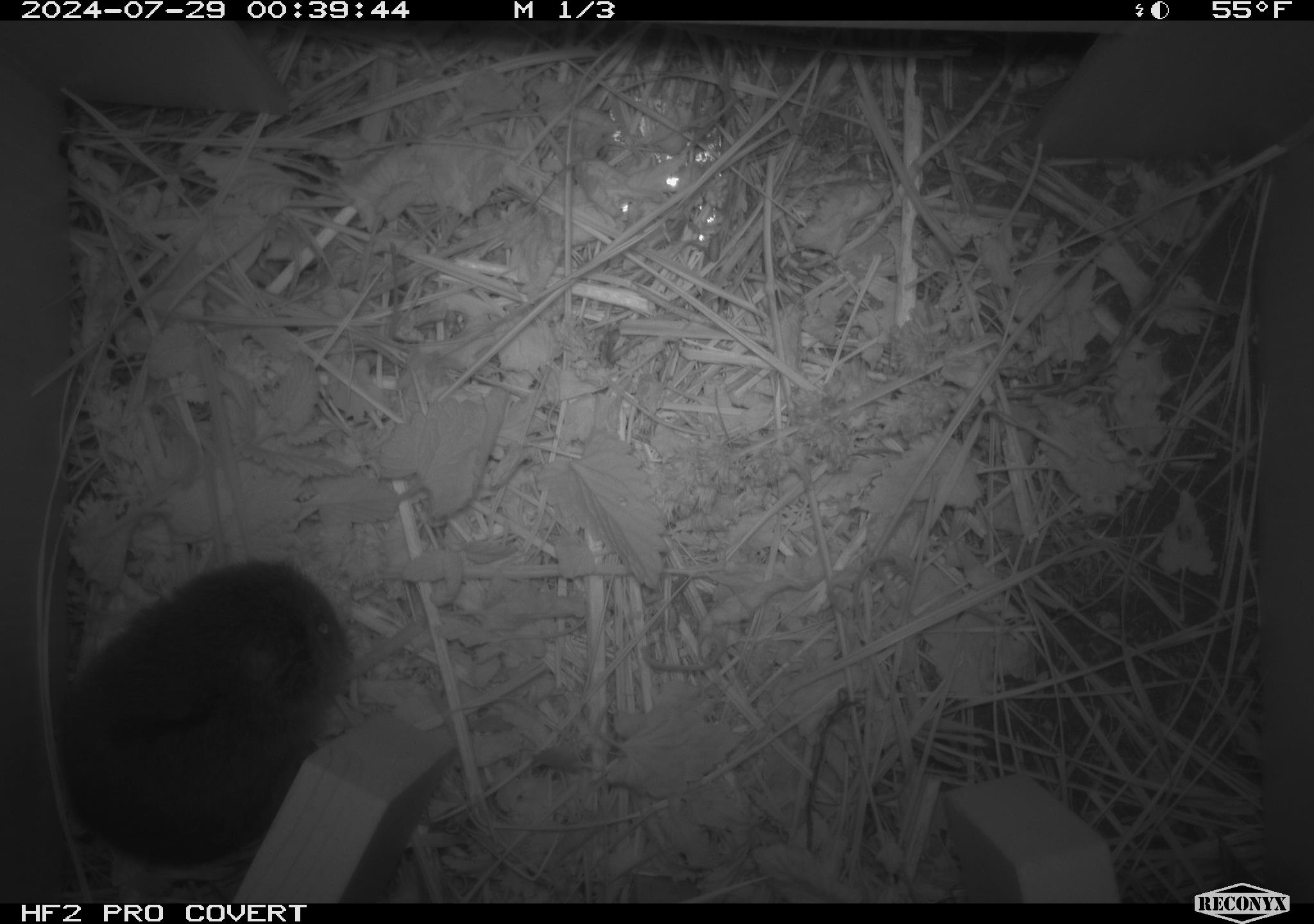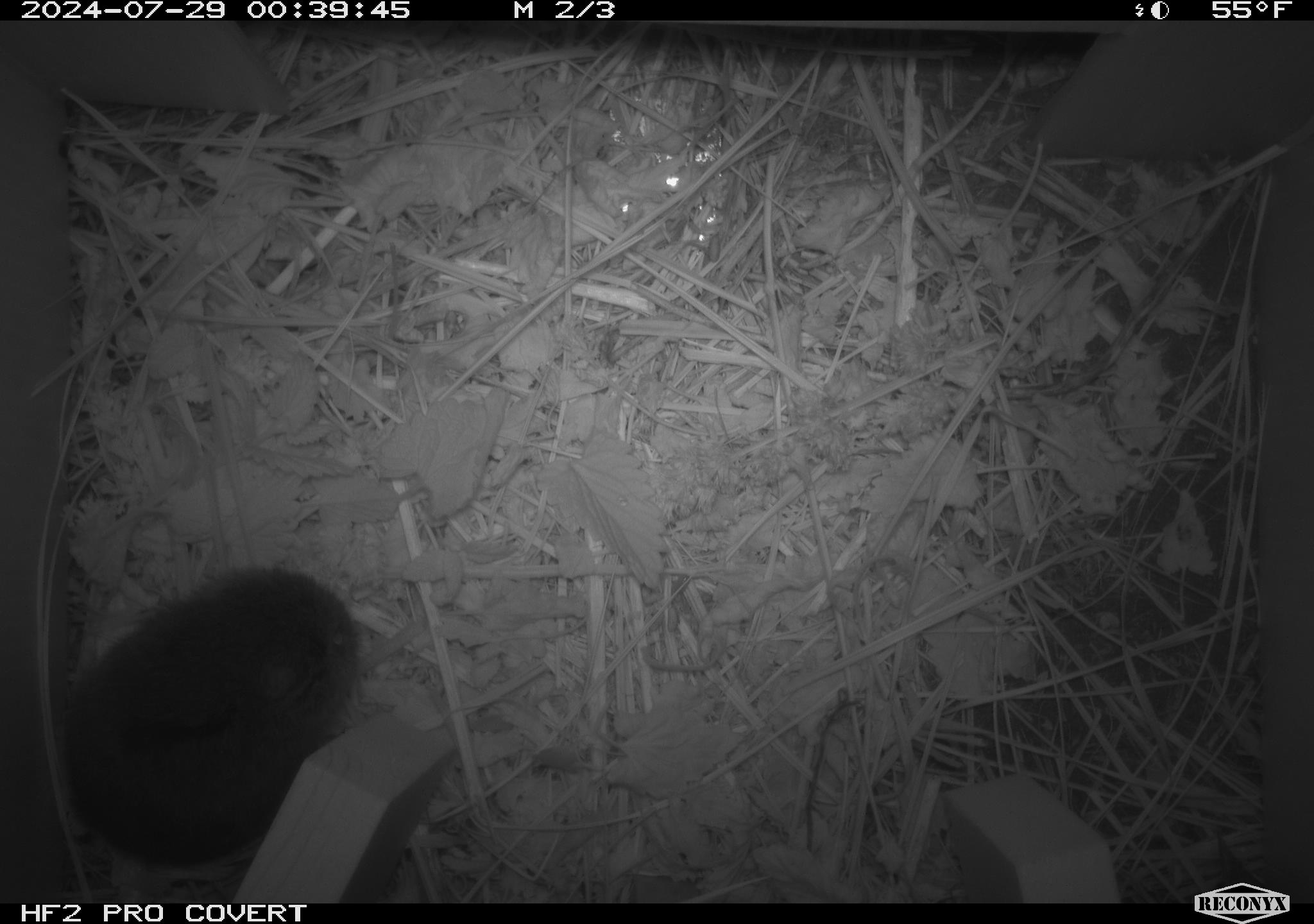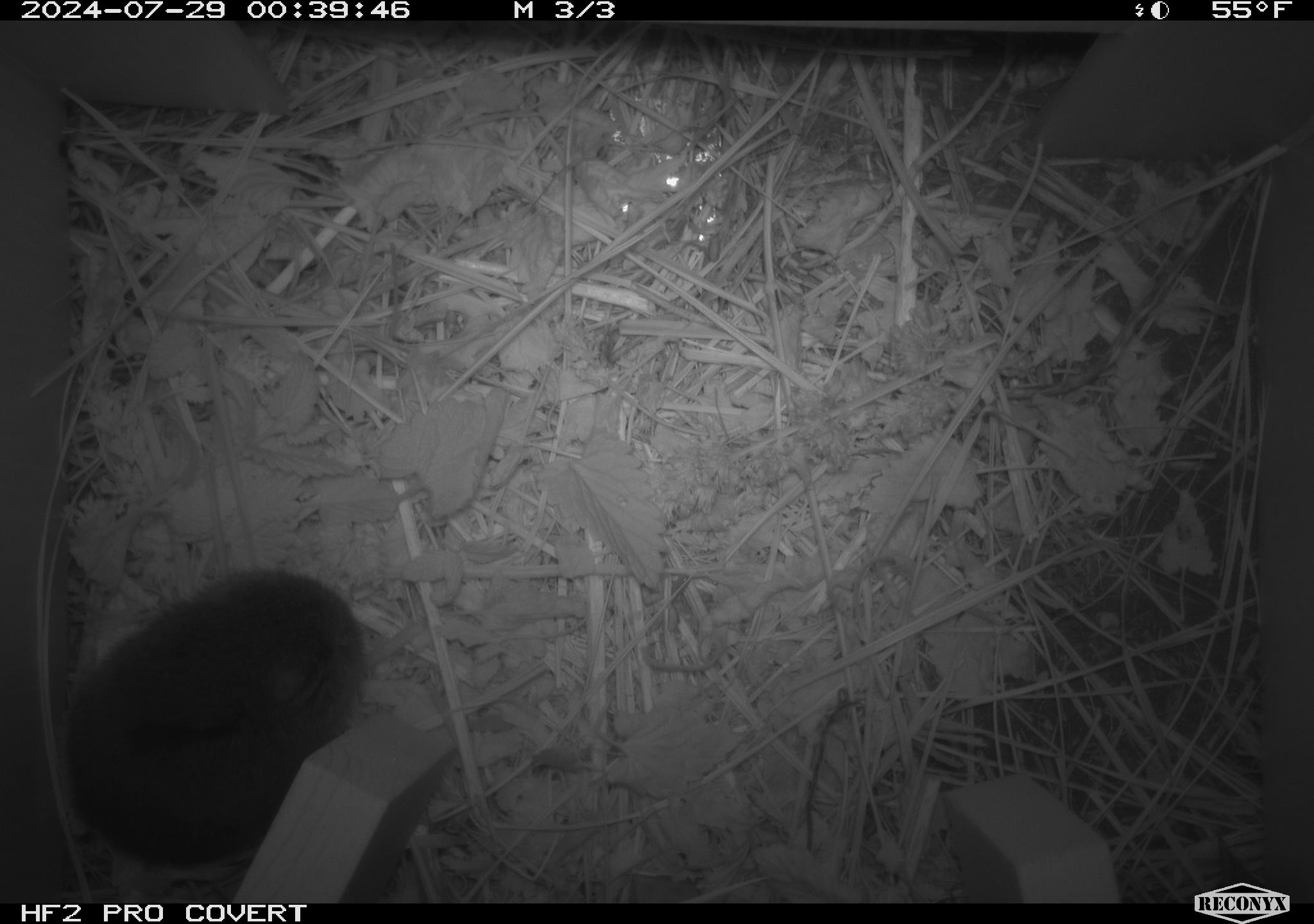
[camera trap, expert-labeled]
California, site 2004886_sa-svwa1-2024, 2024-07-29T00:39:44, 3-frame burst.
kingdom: Animalia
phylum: Chordata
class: Mammalia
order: Rodentia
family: Cricetidae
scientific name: Arvicolinae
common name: voles, lemmings, and muskrats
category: arvicolinae subfamily